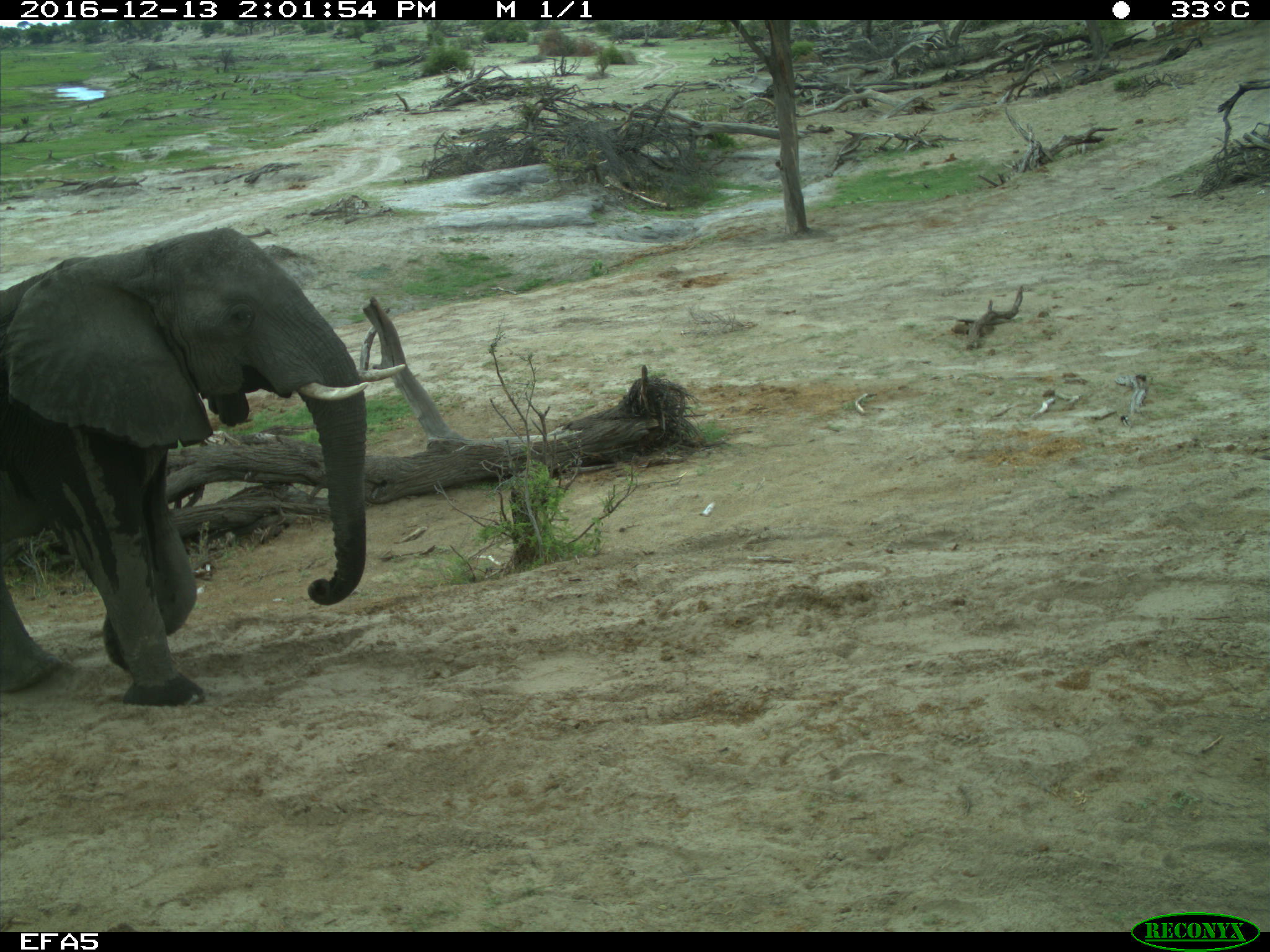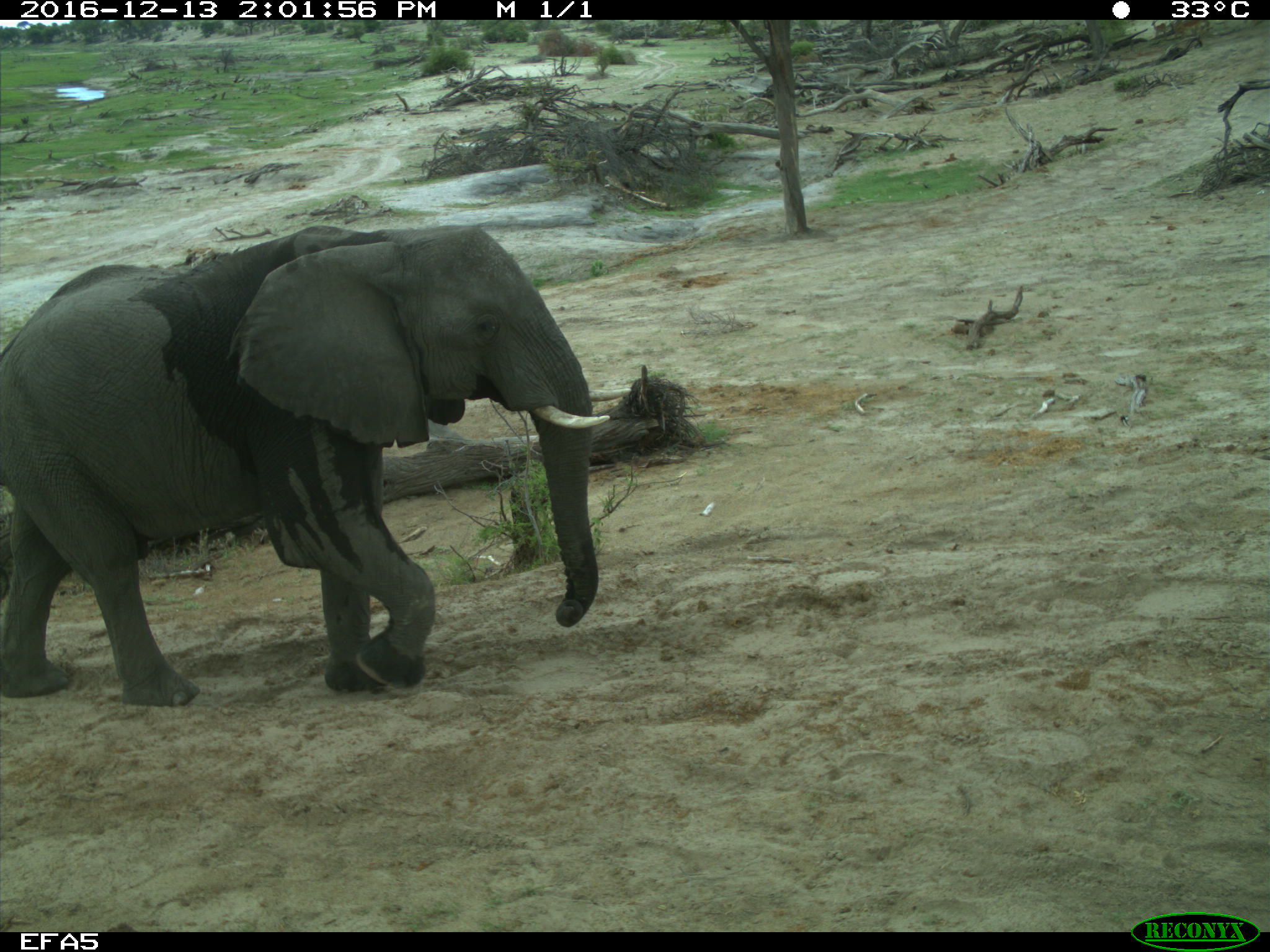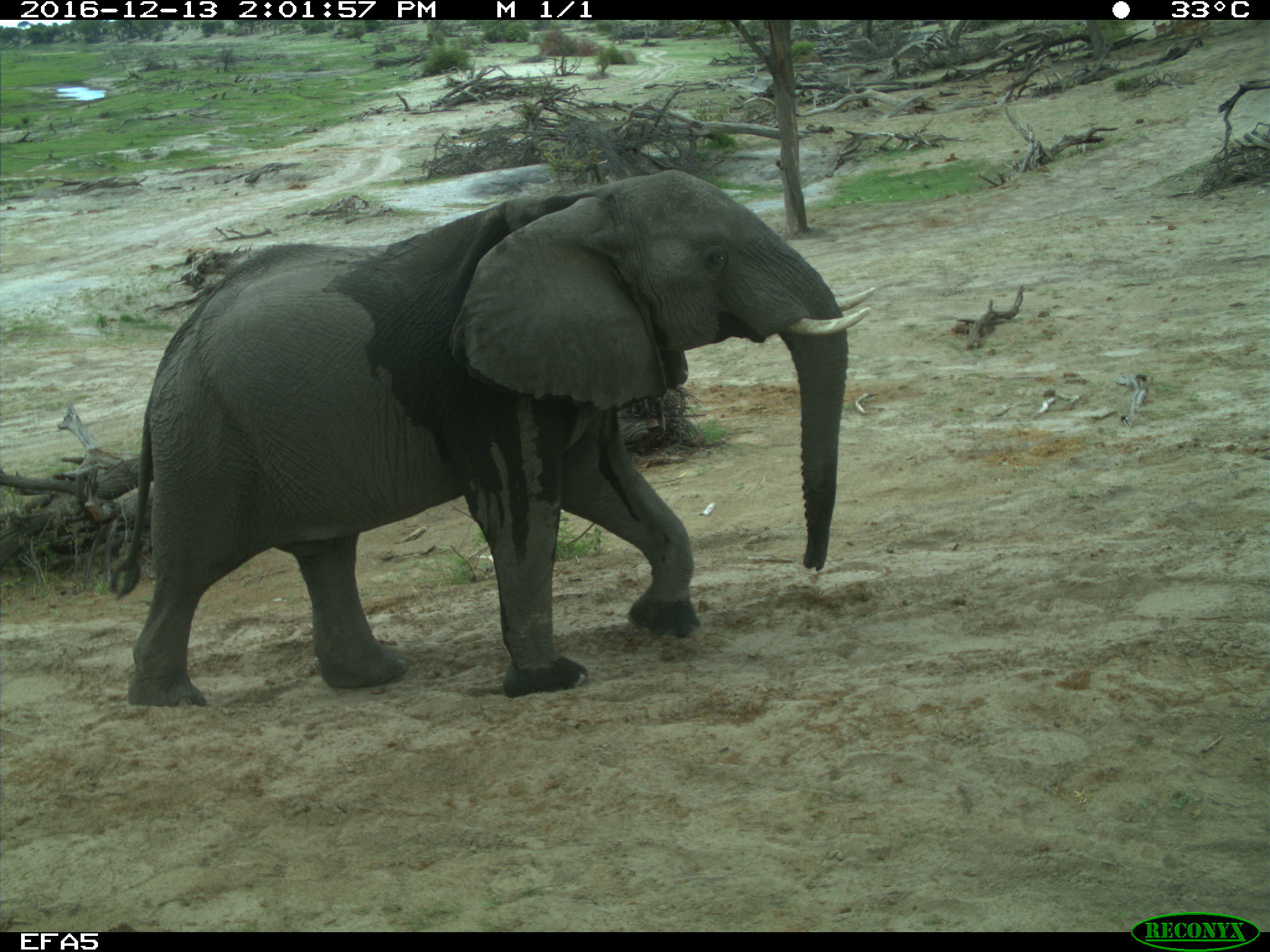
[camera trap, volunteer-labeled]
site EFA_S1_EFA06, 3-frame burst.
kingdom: Animalia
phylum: Chordata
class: Mammalia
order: Proboscidea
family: Elephantidae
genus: Loxodonta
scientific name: Loxodonta africana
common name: african bush elephant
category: elephant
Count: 1.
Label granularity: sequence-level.